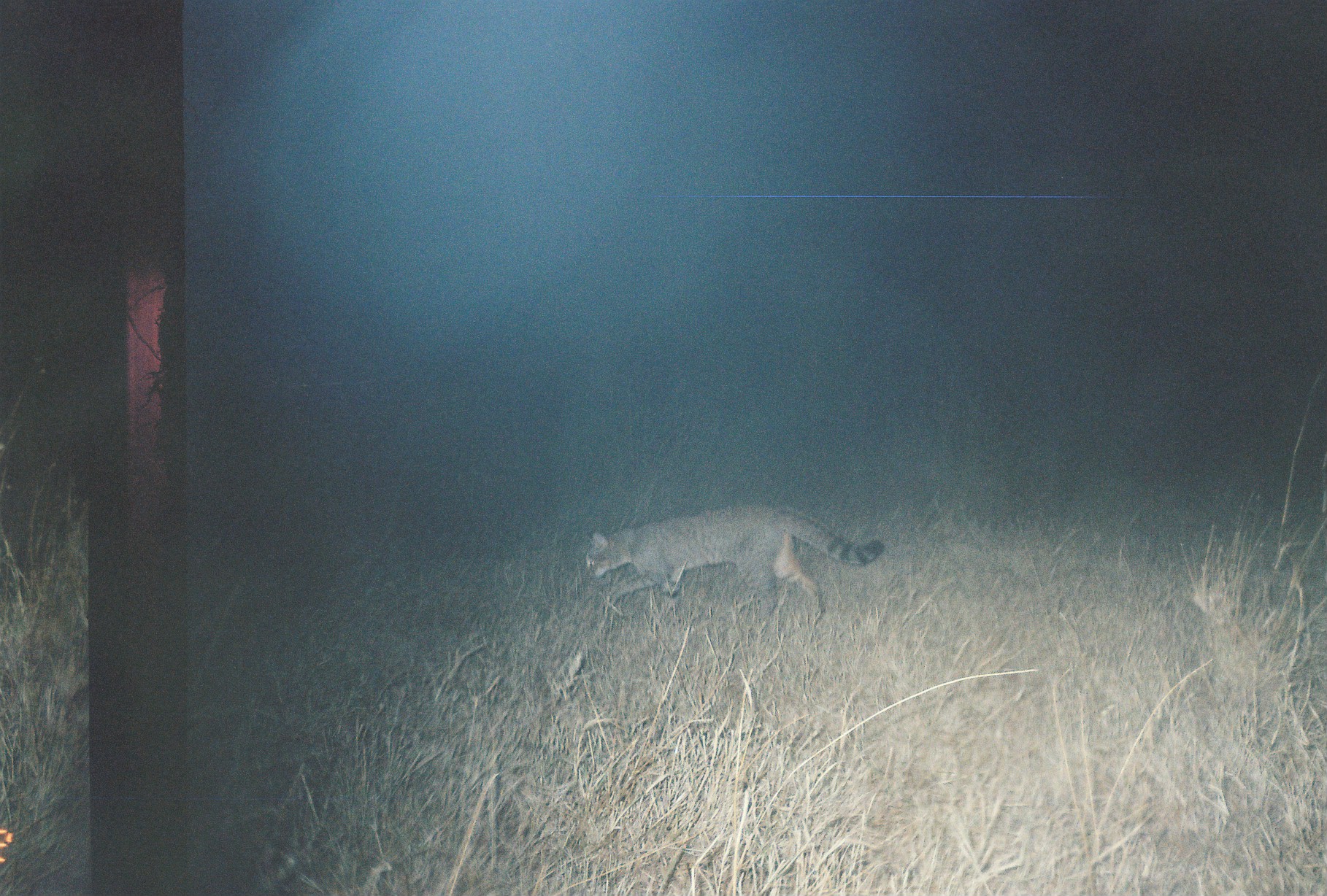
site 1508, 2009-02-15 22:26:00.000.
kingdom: Animalia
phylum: Chordata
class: Mammalia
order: Carnivora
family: Felidae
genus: Felis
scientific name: Felis silvestris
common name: european wildcat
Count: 1.